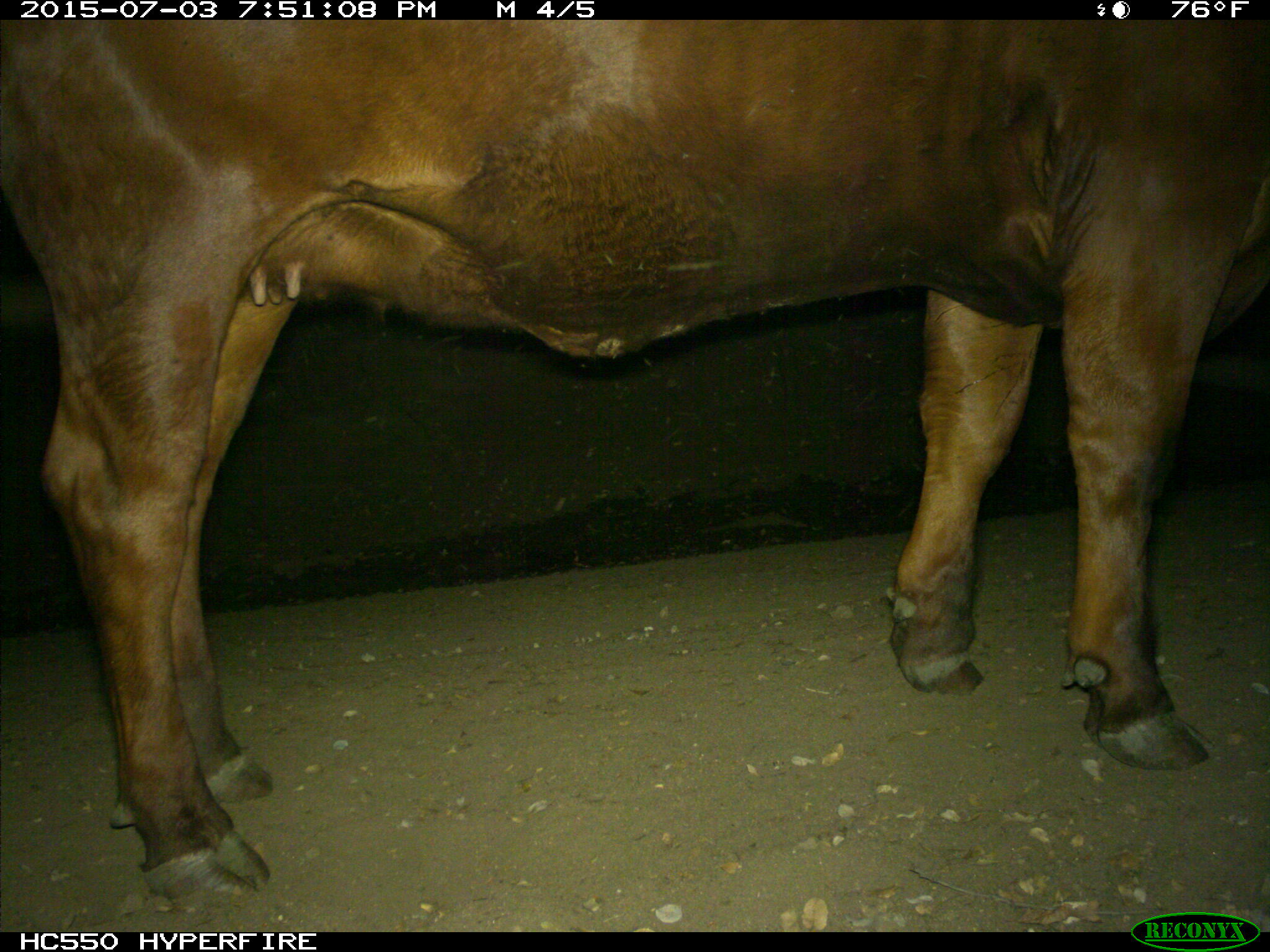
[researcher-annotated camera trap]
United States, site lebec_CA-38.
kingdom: Animalia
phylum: Chordata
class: Mammalia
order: Artiodactyla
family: Bovidae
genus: Bos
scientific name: Bos taurus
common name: domestic cow